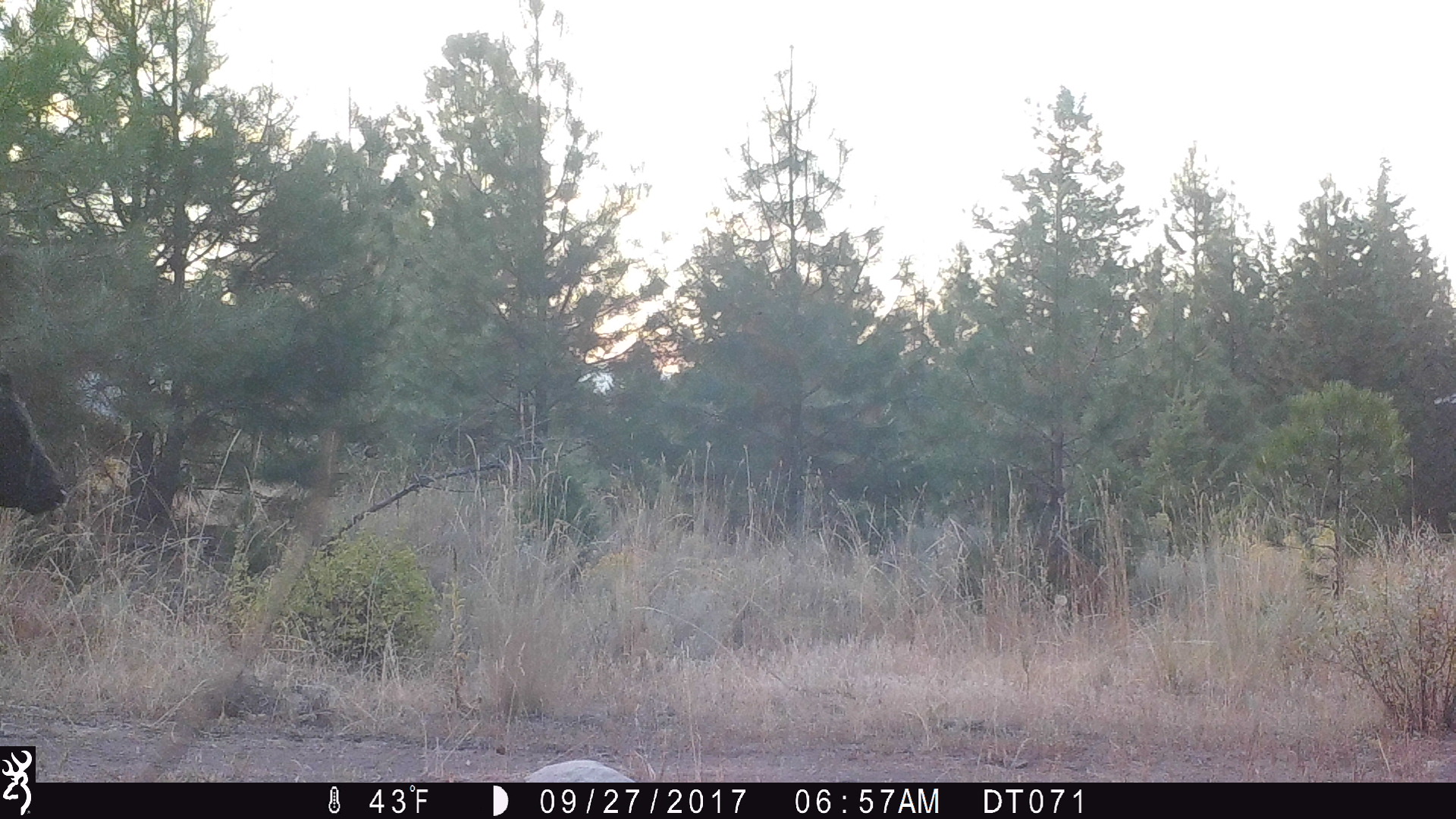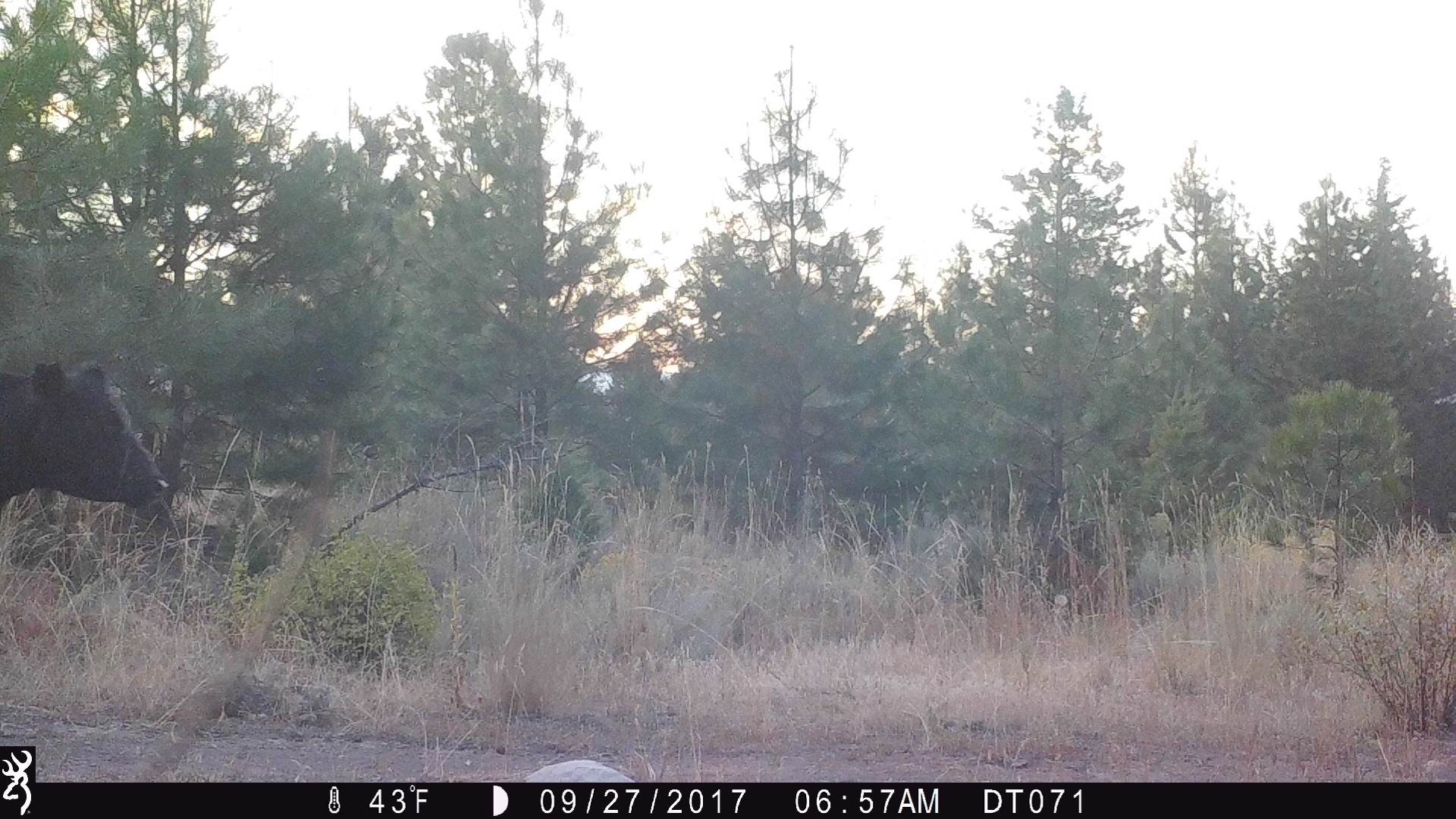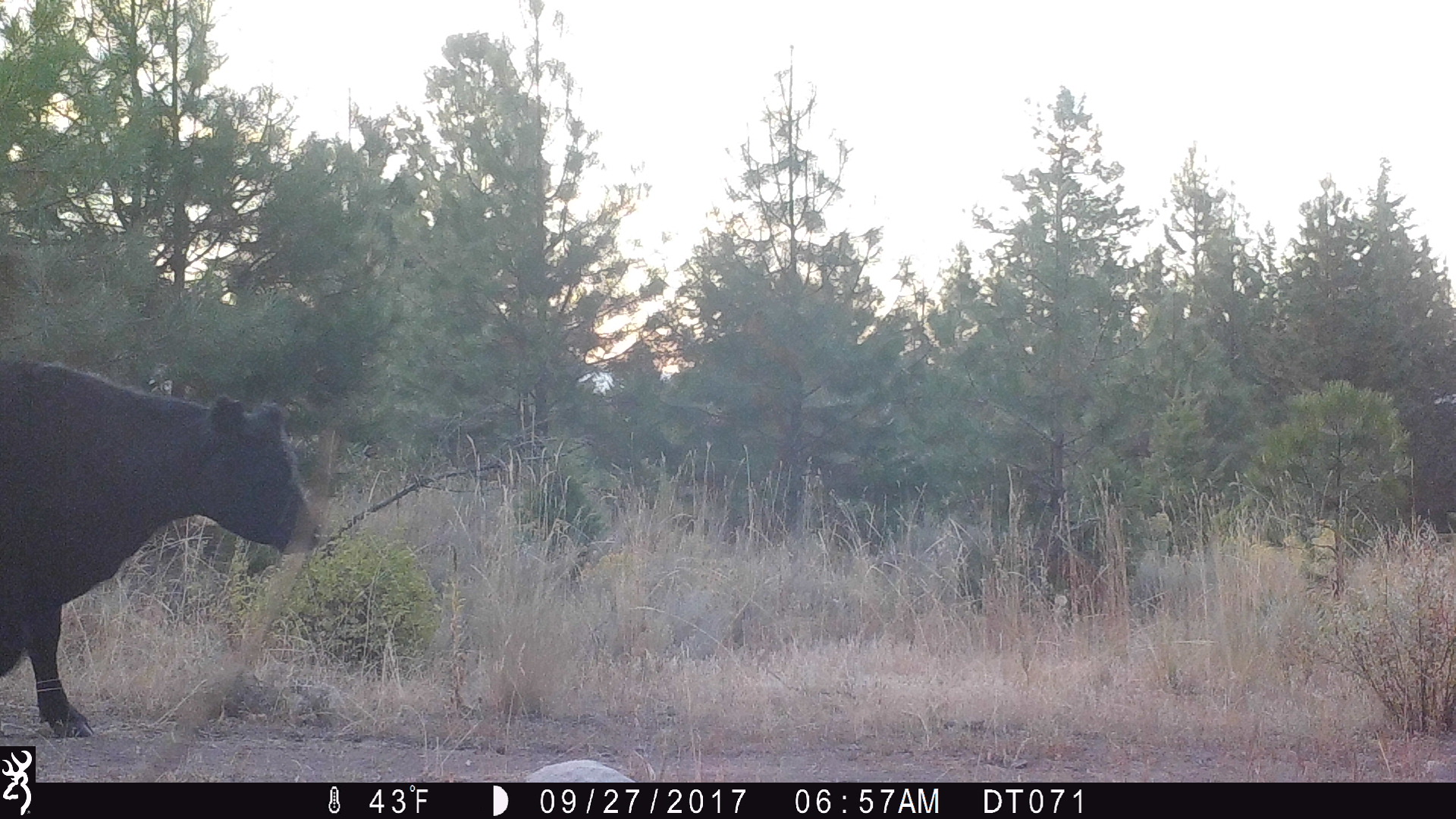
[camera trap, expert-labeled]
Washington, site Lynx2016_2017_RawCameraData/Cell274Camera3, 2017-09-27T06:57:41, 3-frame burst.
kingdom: Animalia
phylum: Chordata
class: Mammalia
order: Artiodactyla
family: Bovidae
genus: Bos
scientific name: Bos taurus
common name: domestic cattle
Domestic cattle (Bos taurus). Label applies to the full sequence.